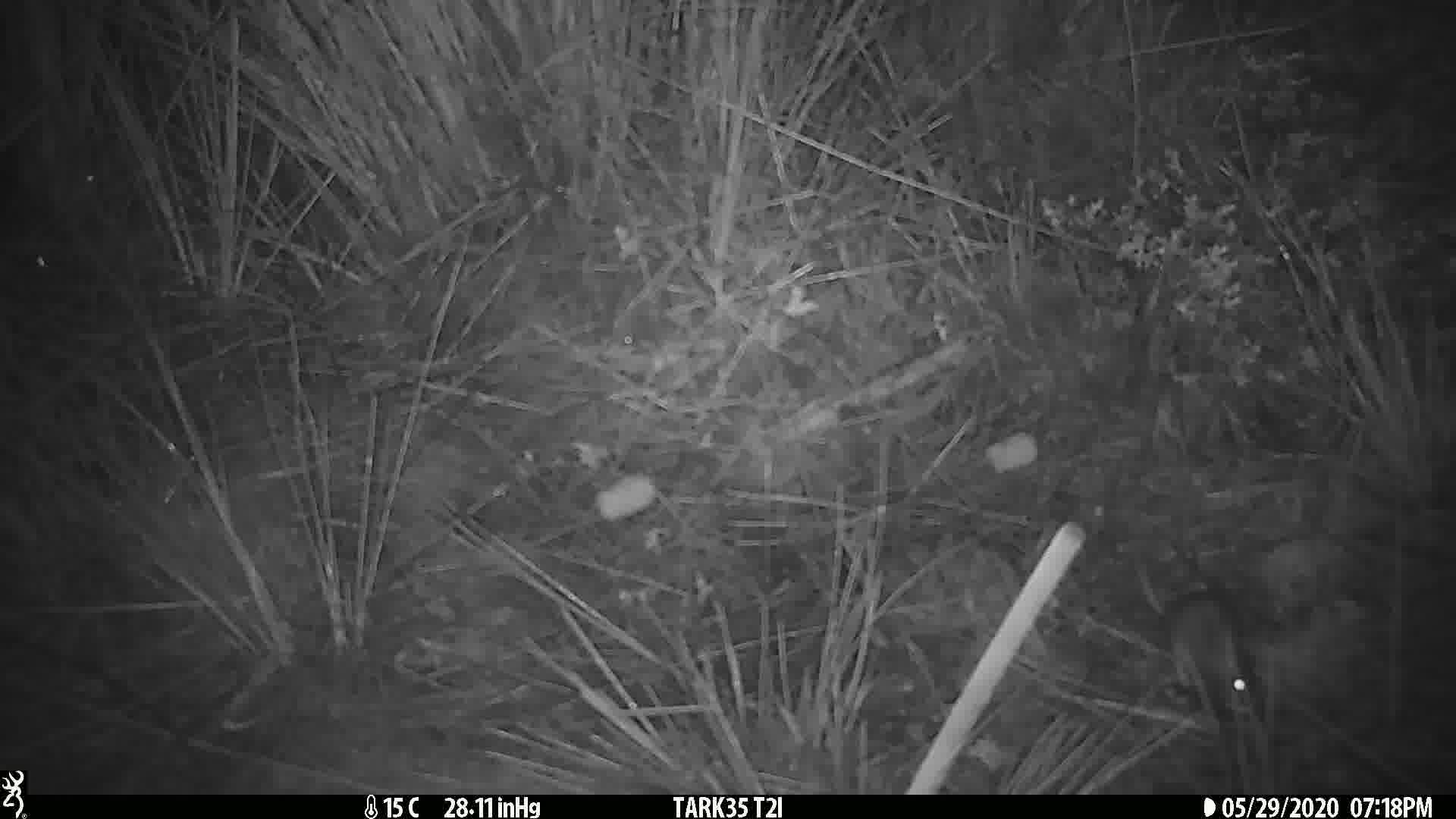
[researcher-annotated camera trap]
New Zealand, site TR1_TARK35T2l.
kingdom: Animalia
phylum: Chordata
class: Mammalia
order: Rodentia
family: Muridae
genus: Mus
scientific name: Mus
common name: mouse